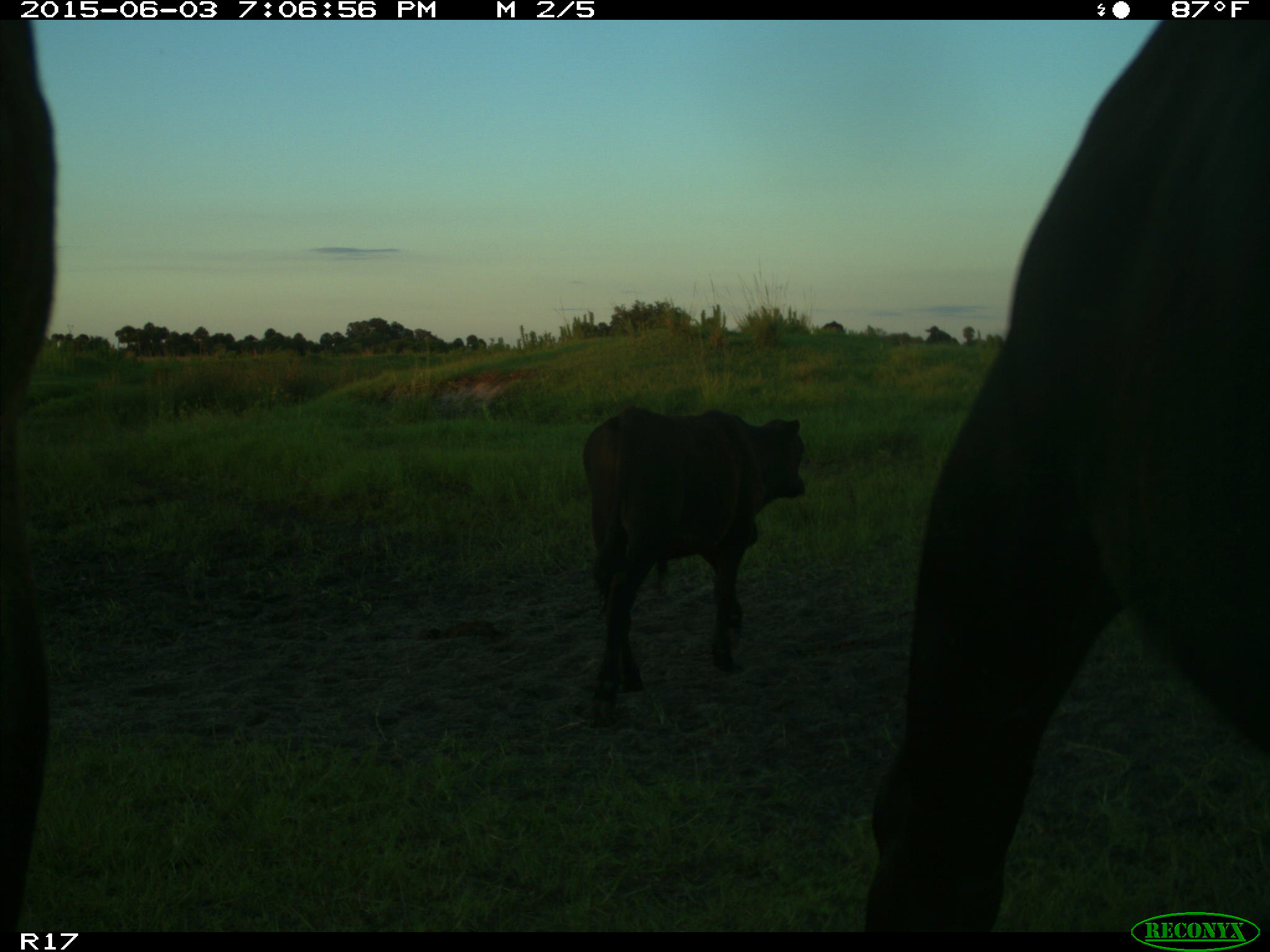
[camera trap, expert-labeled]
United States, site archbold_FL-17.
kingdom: Animalia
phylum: Chordata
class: Mammalia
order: Artiodactyla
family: Bovidae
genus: Bos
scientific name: Bos taurus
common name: domestic cow